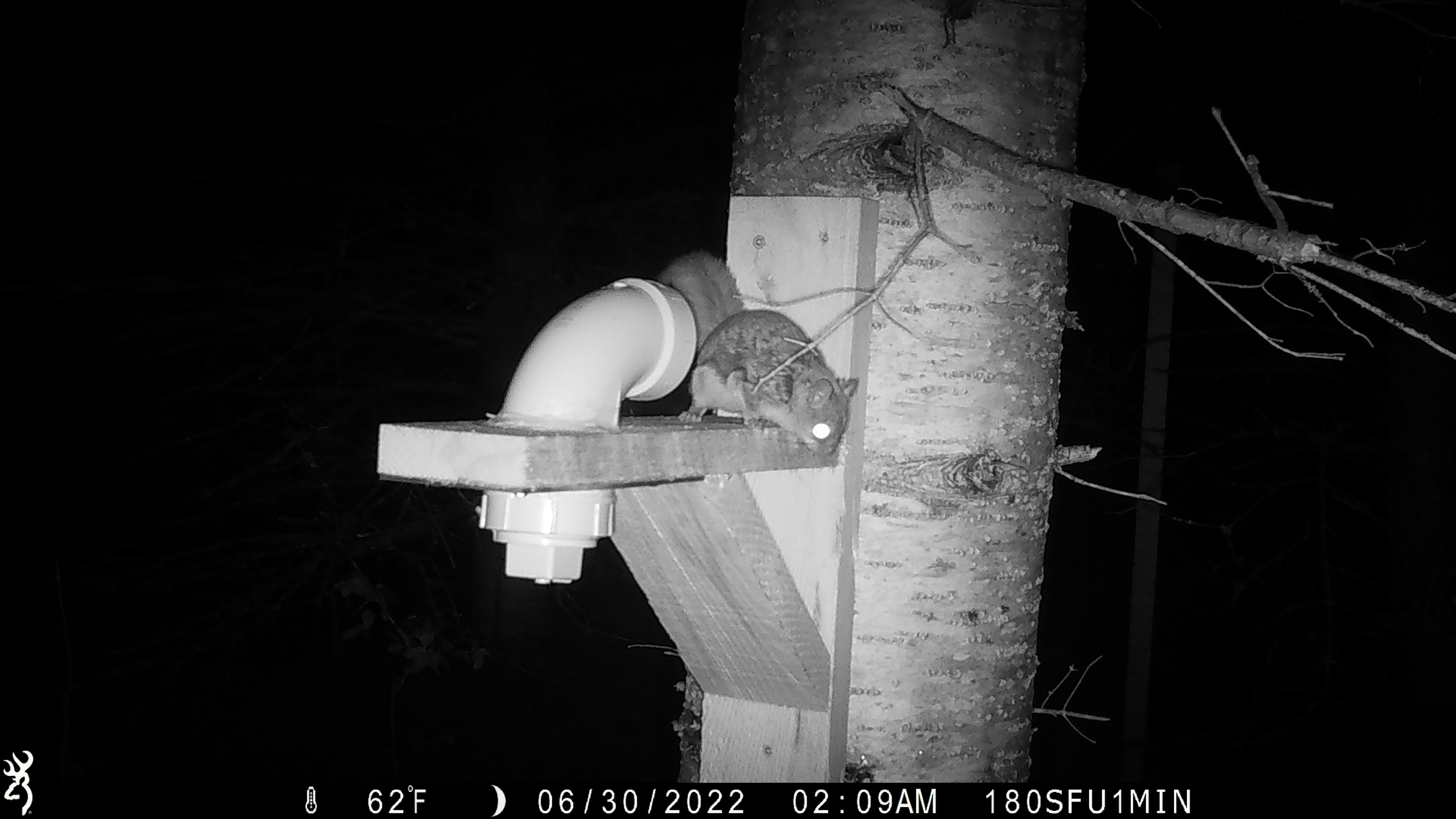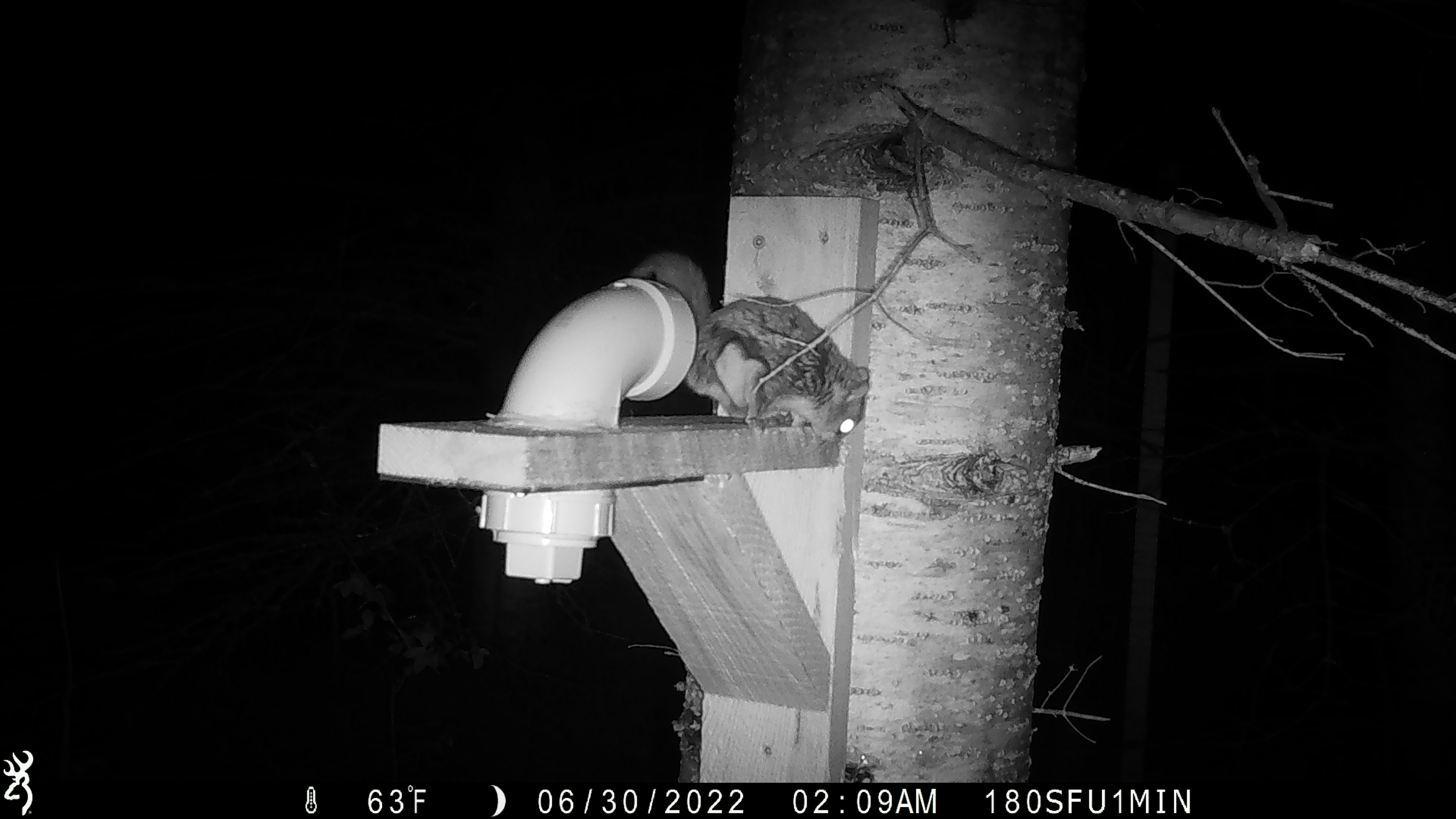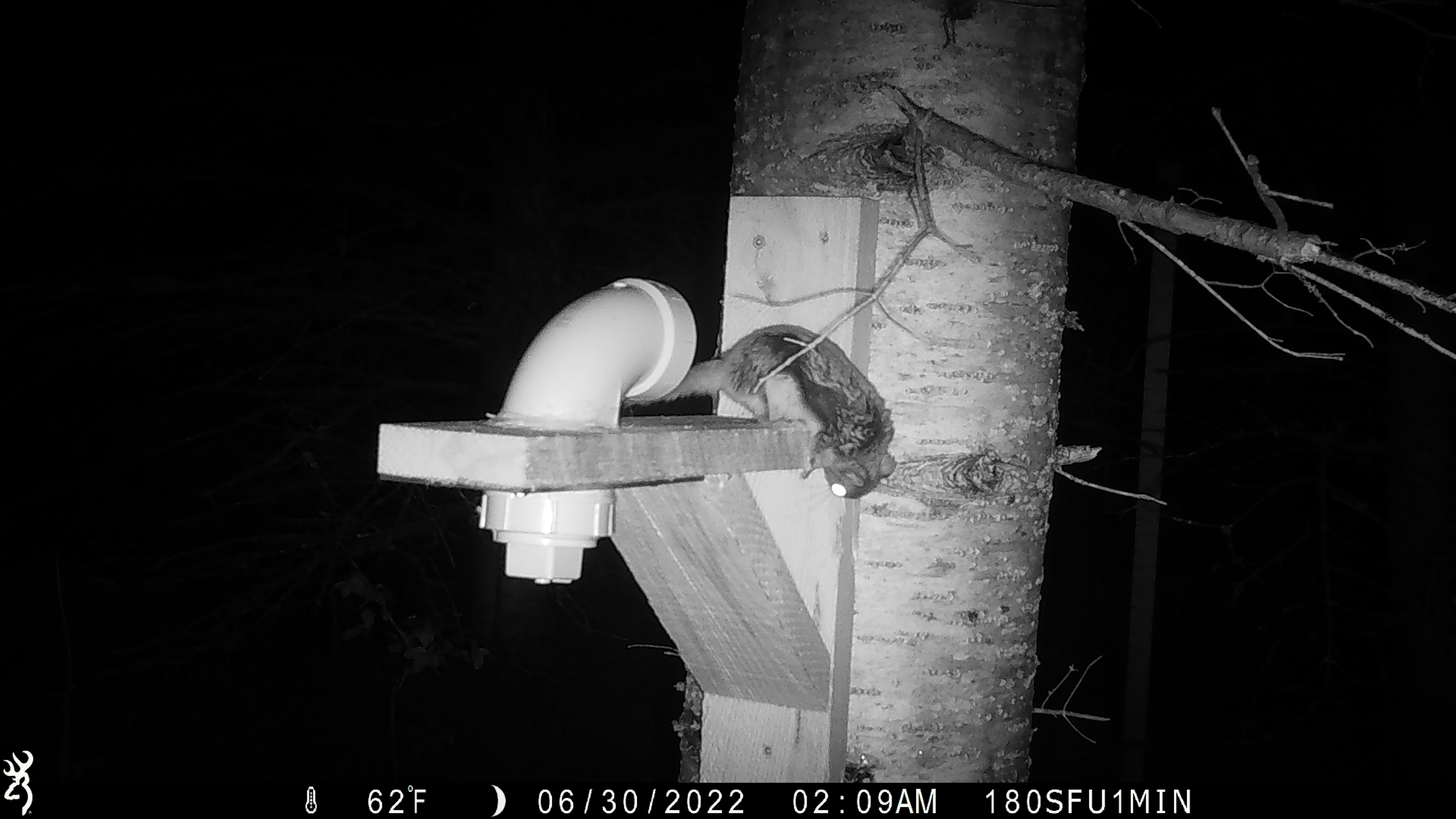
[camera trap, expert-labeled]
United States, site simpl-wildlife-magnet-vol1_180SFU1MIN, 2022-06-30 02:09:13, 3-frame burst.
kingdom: Animalia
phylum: Chordata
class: Mammalia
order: Rodentia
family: Sciuridae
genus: Glaucomys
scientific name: Glaucomys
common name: flying squirrel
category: flying squirrel sp.